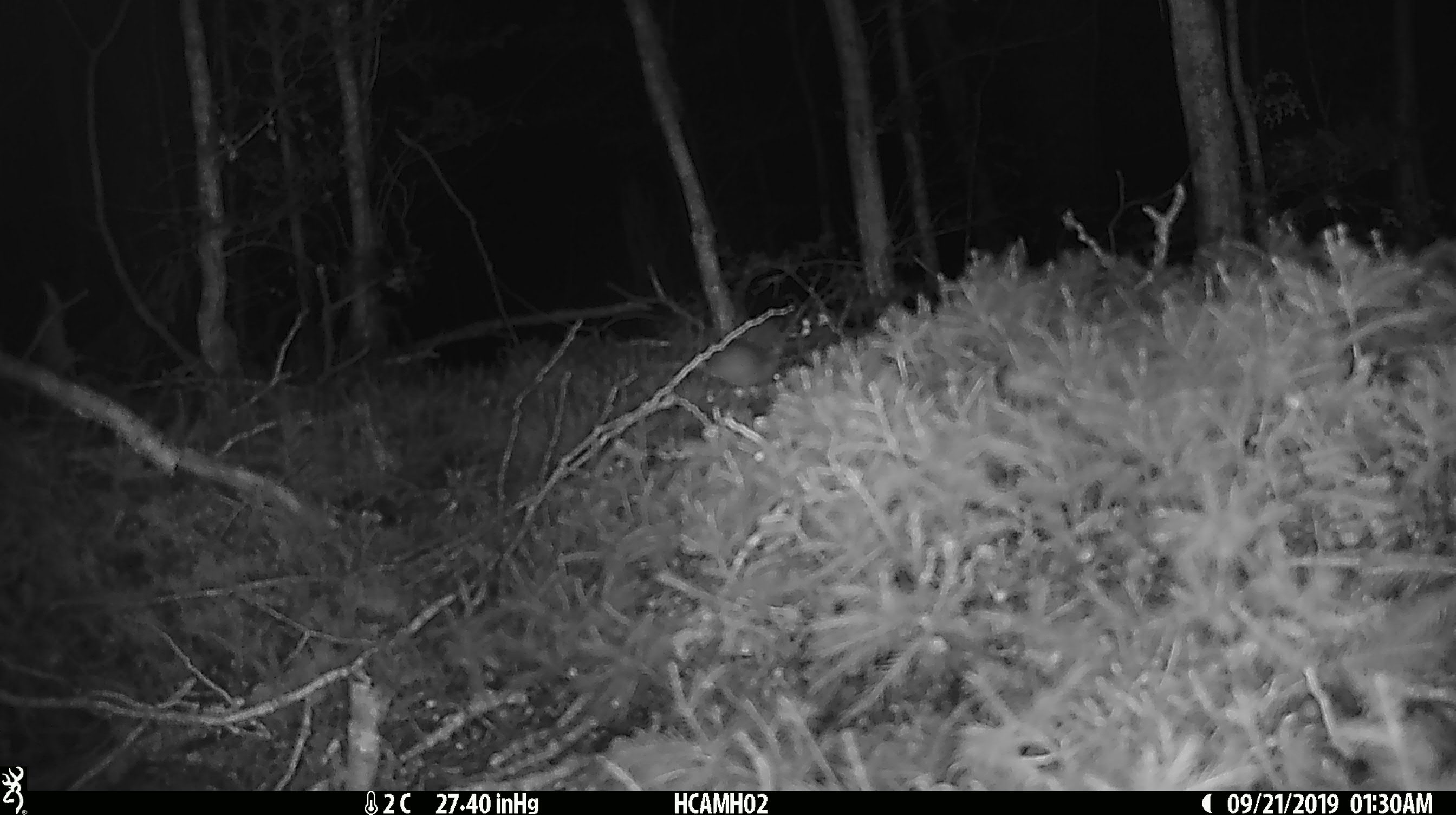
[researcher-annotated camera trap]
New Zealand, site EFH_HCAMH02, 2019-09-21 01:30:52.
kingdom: Animalia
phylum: Chordata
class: Mammalia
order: Rodentia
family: Muridae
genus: Mus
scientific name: Mus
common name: mouse